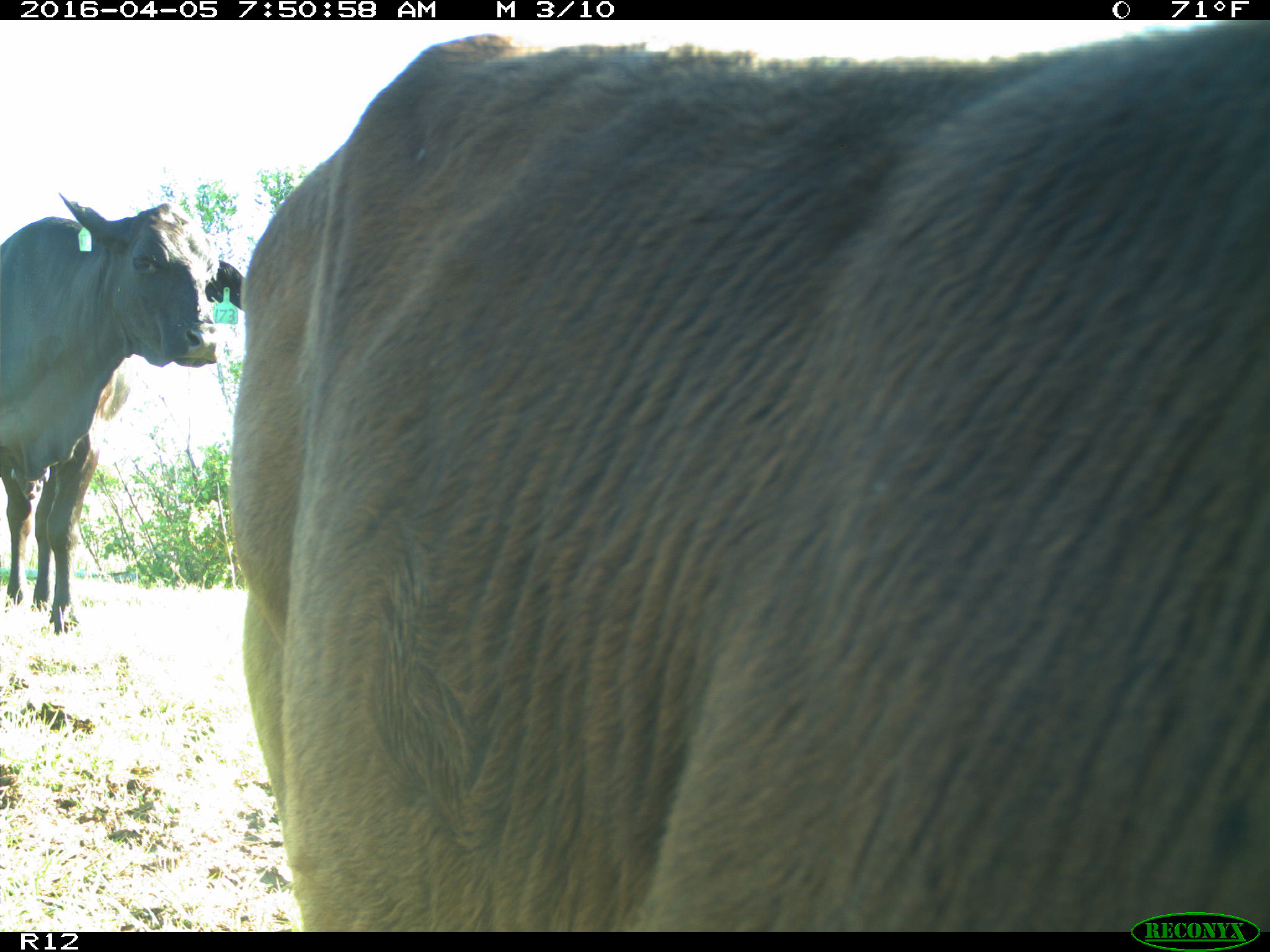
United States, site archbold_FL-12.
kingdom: Animalia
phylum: Chordata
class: Mammalia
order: Artiodactyla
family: Bovidae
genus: Bos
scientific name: Bos taurus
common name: domestic cow